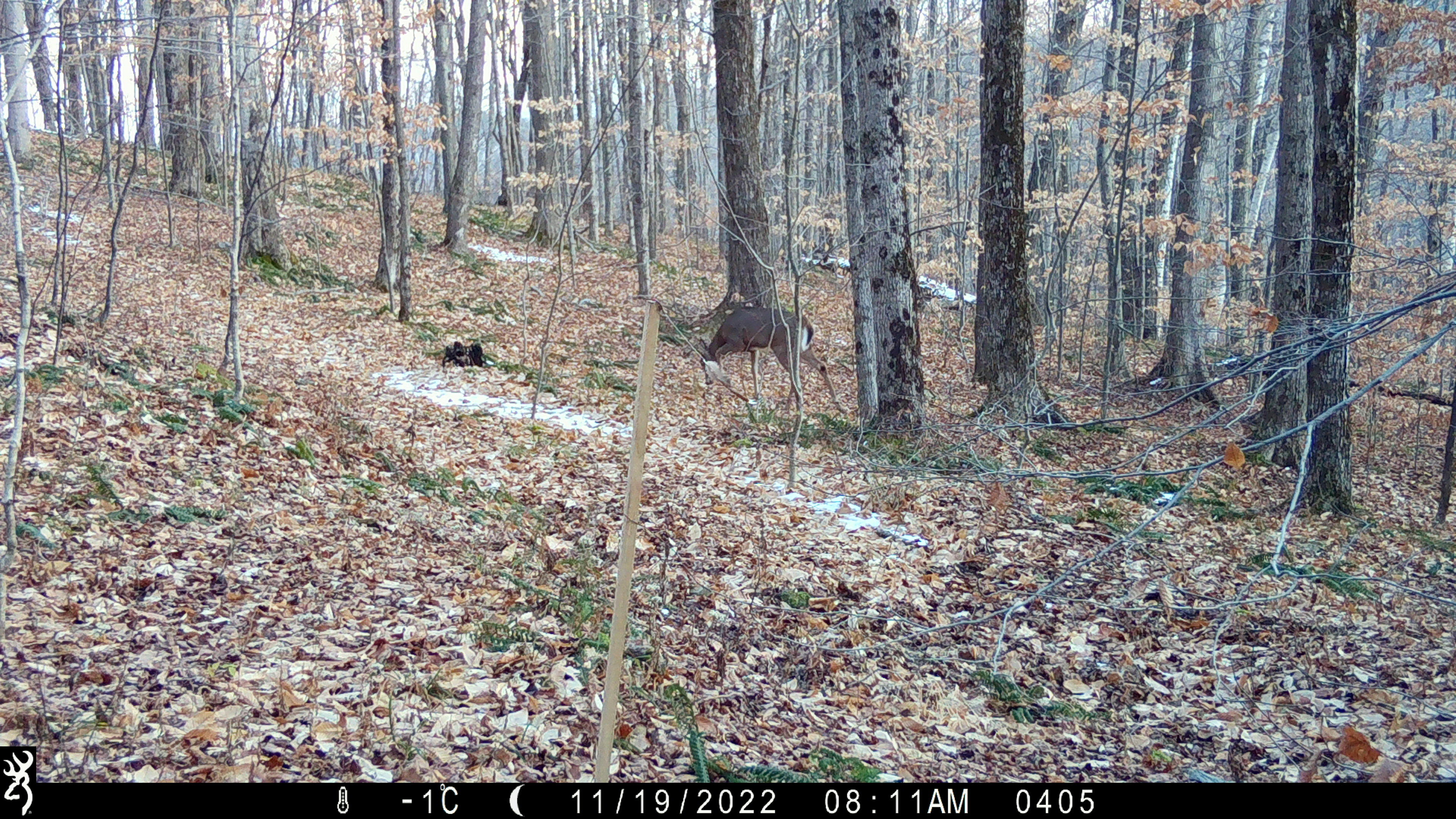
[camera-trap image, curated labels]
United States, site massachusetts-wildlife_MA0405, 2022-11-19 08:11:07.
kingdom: Animalia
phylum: Chordata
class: Mammalia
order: Artiodactyla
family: Cervidae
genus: Odocoileus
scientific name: Odocoileus virginianus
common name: white-tailed deer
White-tailed deer (Odocoileus virginianus).